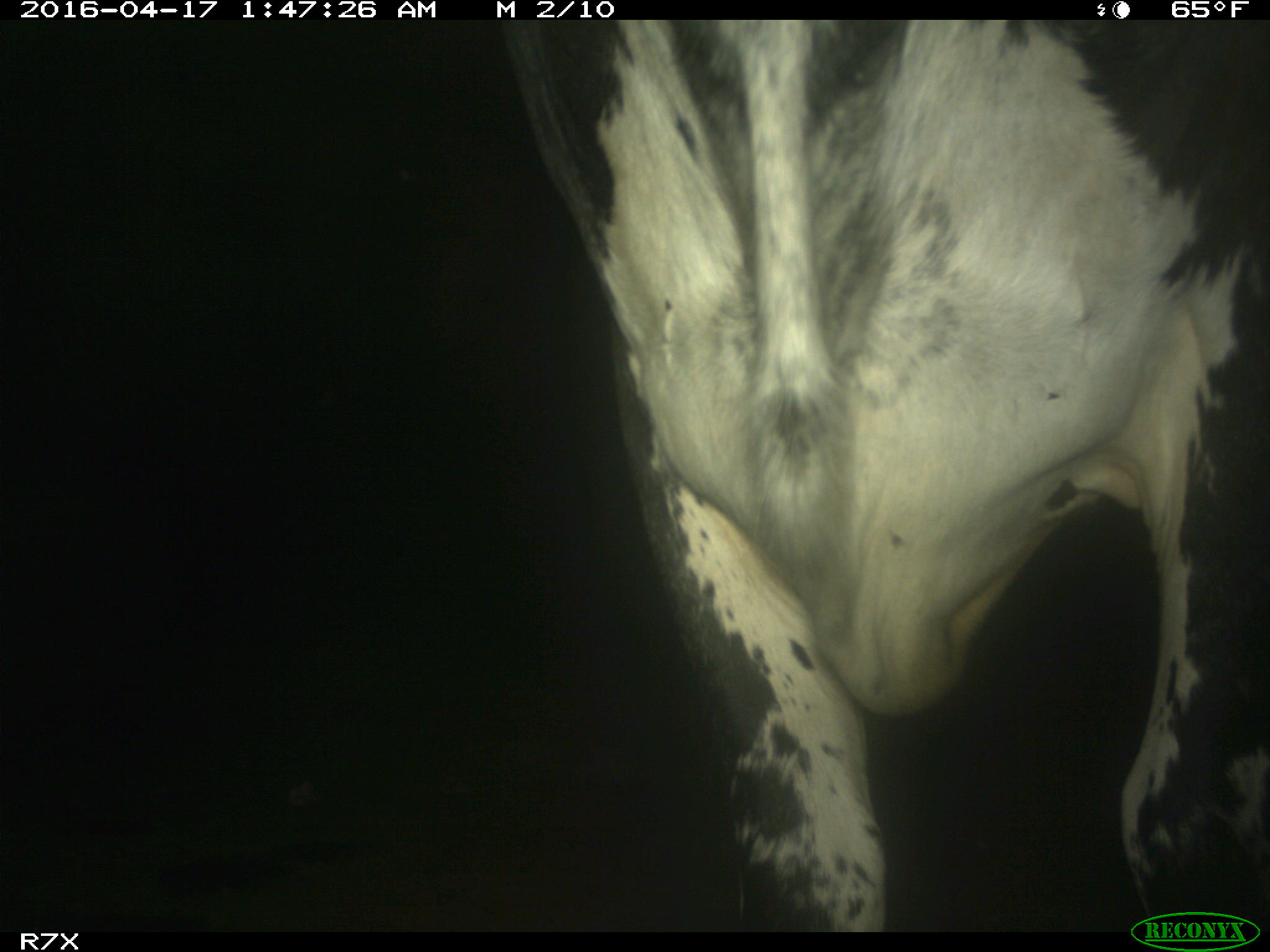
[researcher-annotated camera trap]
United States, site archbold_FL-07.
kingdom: Animalia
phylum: Chordata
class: Mammalia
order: Artiodactyla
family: Bovidae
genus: Bos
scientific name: Bos taurus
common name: domestic cow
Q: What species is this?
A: Bos taurus (domestic cow).